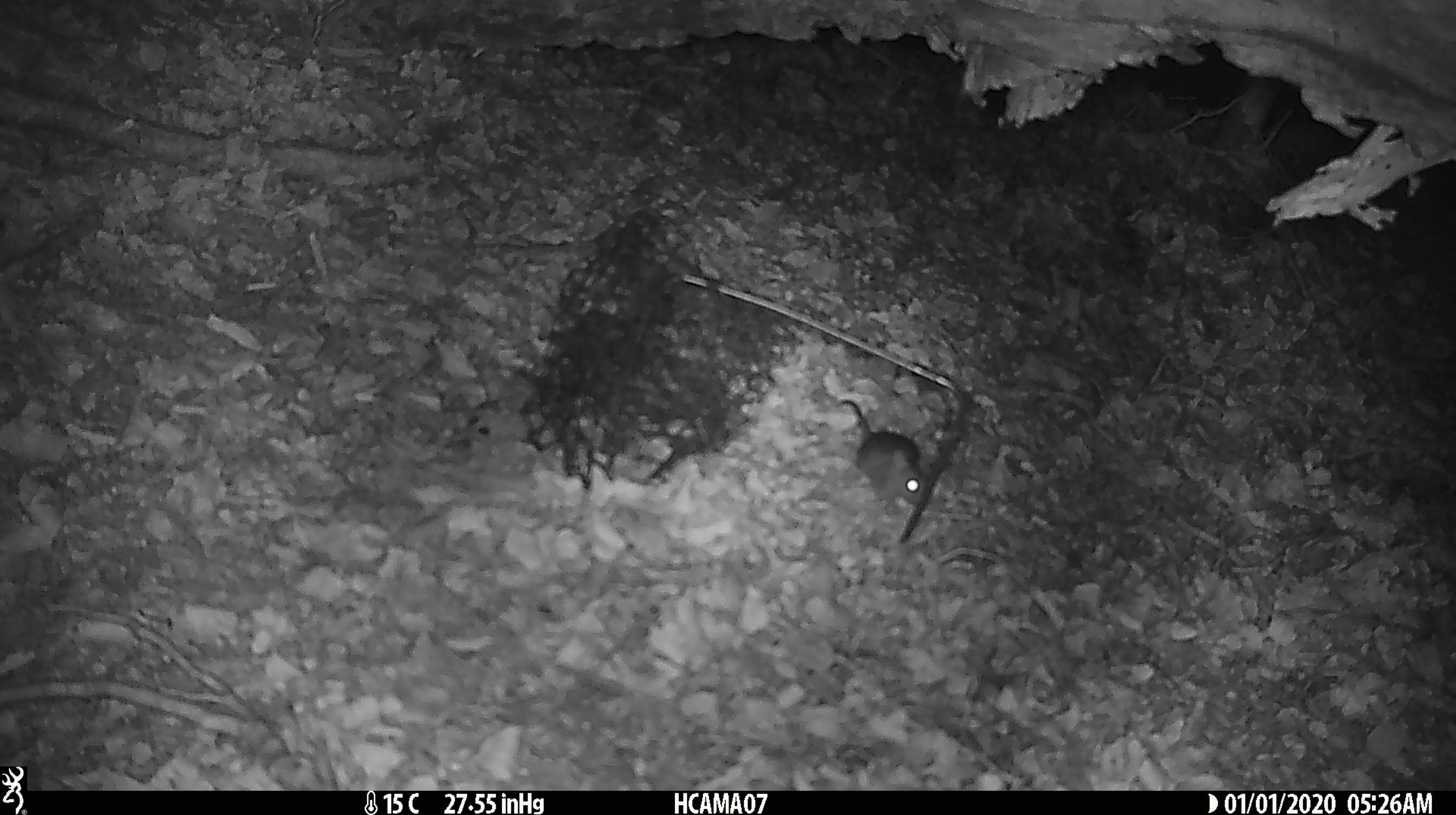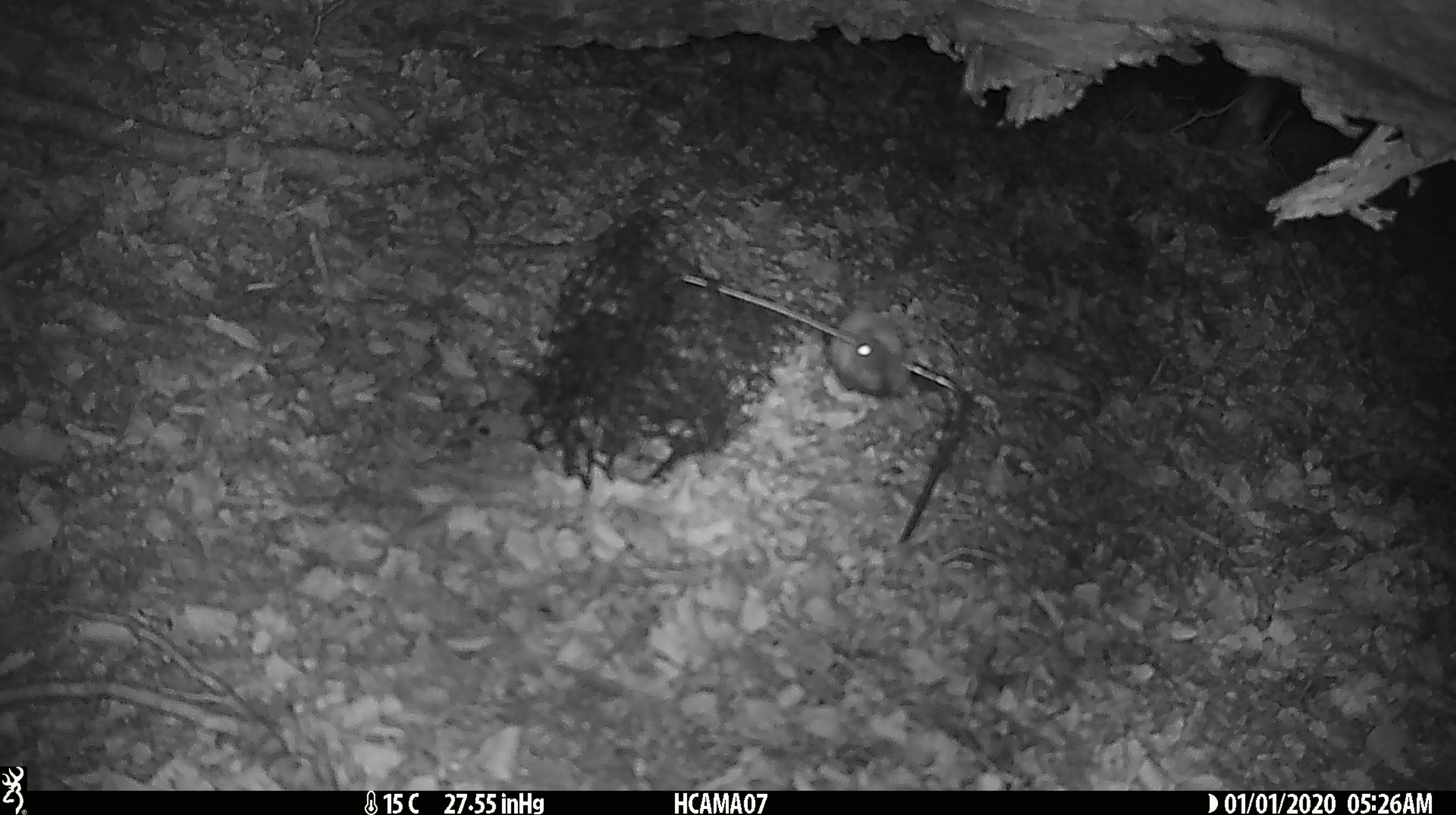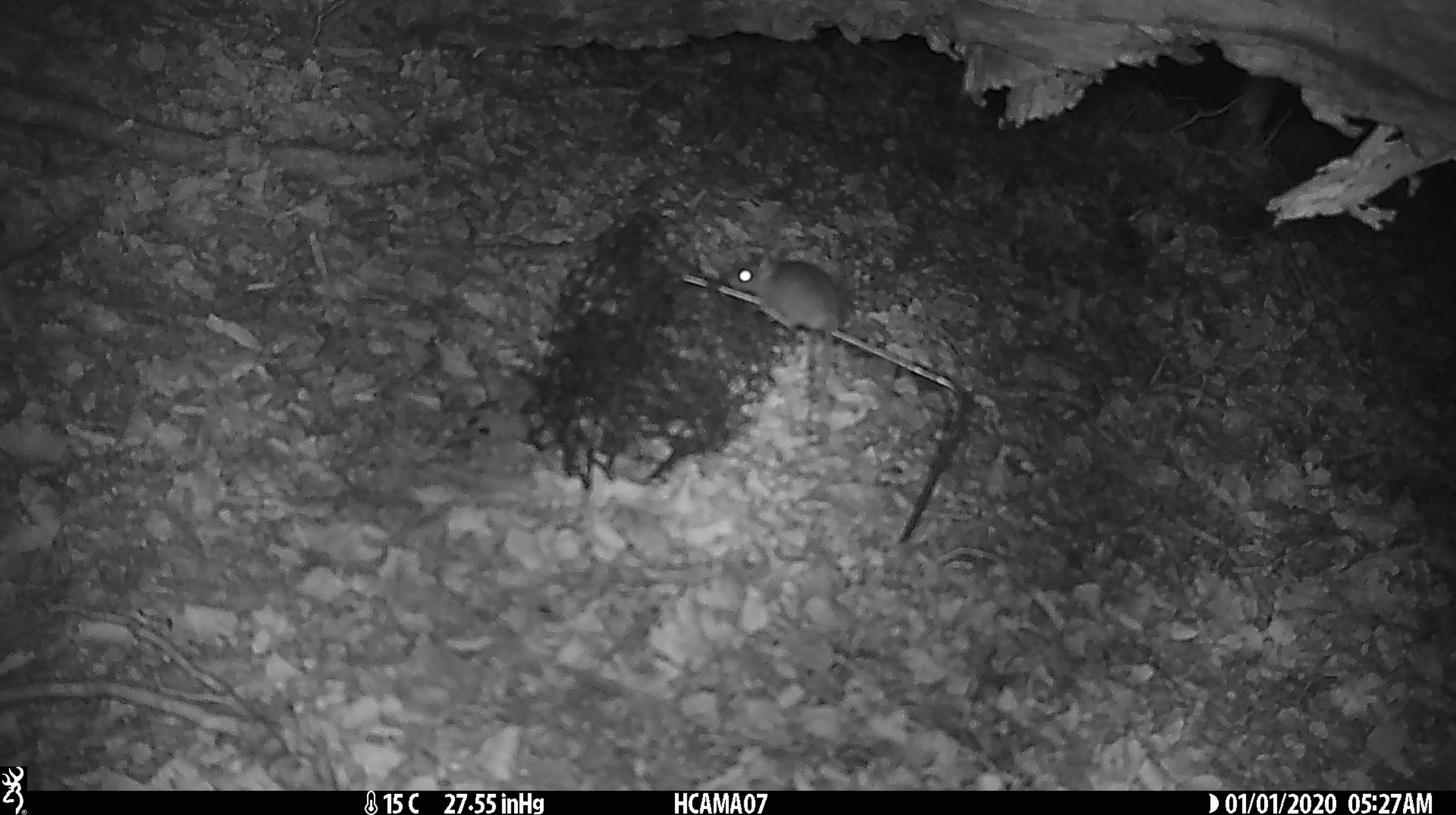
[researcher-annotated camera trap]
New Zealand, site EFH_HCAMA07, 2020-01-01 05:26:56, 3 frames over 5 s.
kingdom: Animalia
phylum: Chordata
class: Mammalia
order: Rodentia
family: Muridae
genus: Mus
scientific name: Mus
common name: mouse